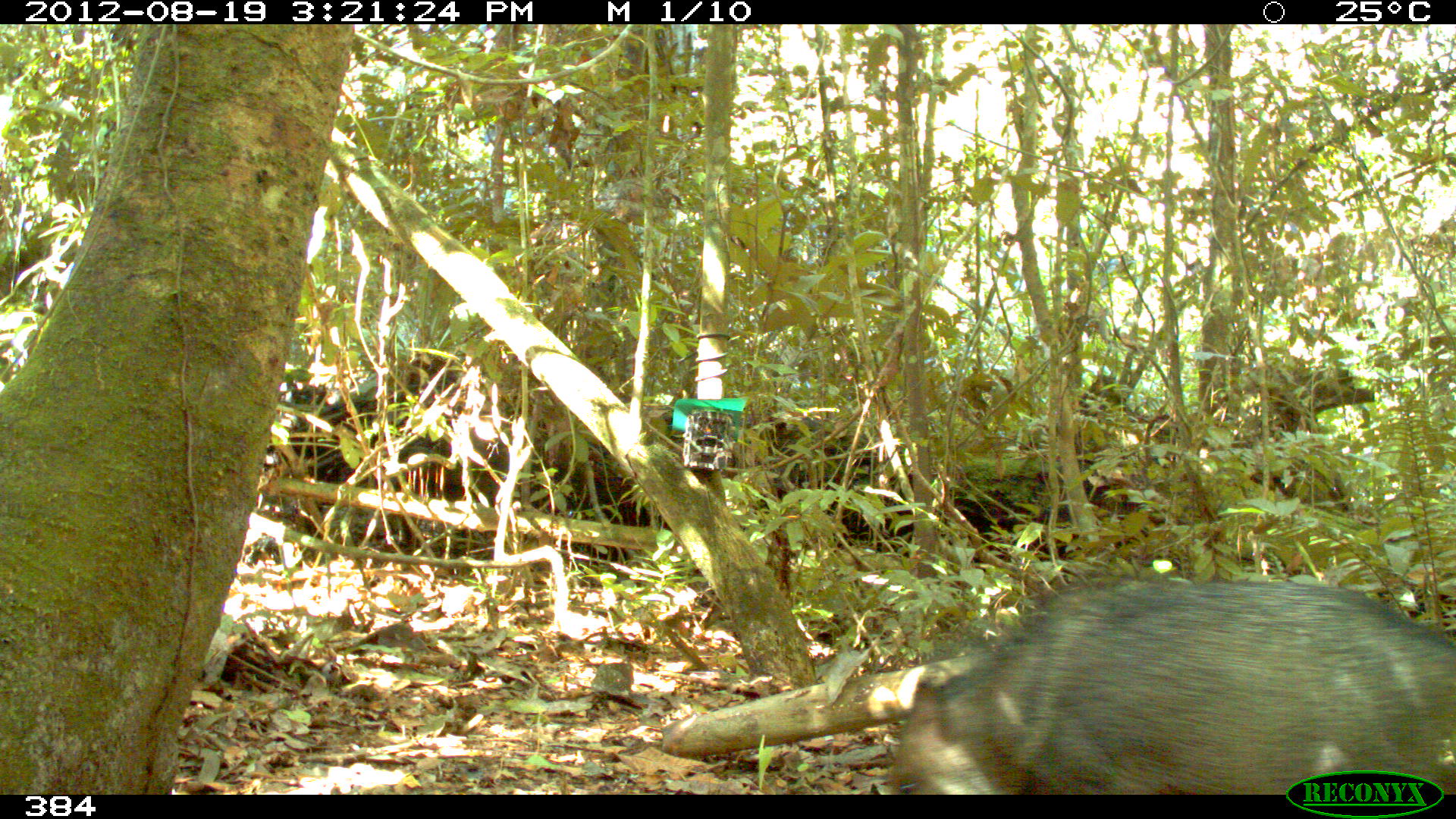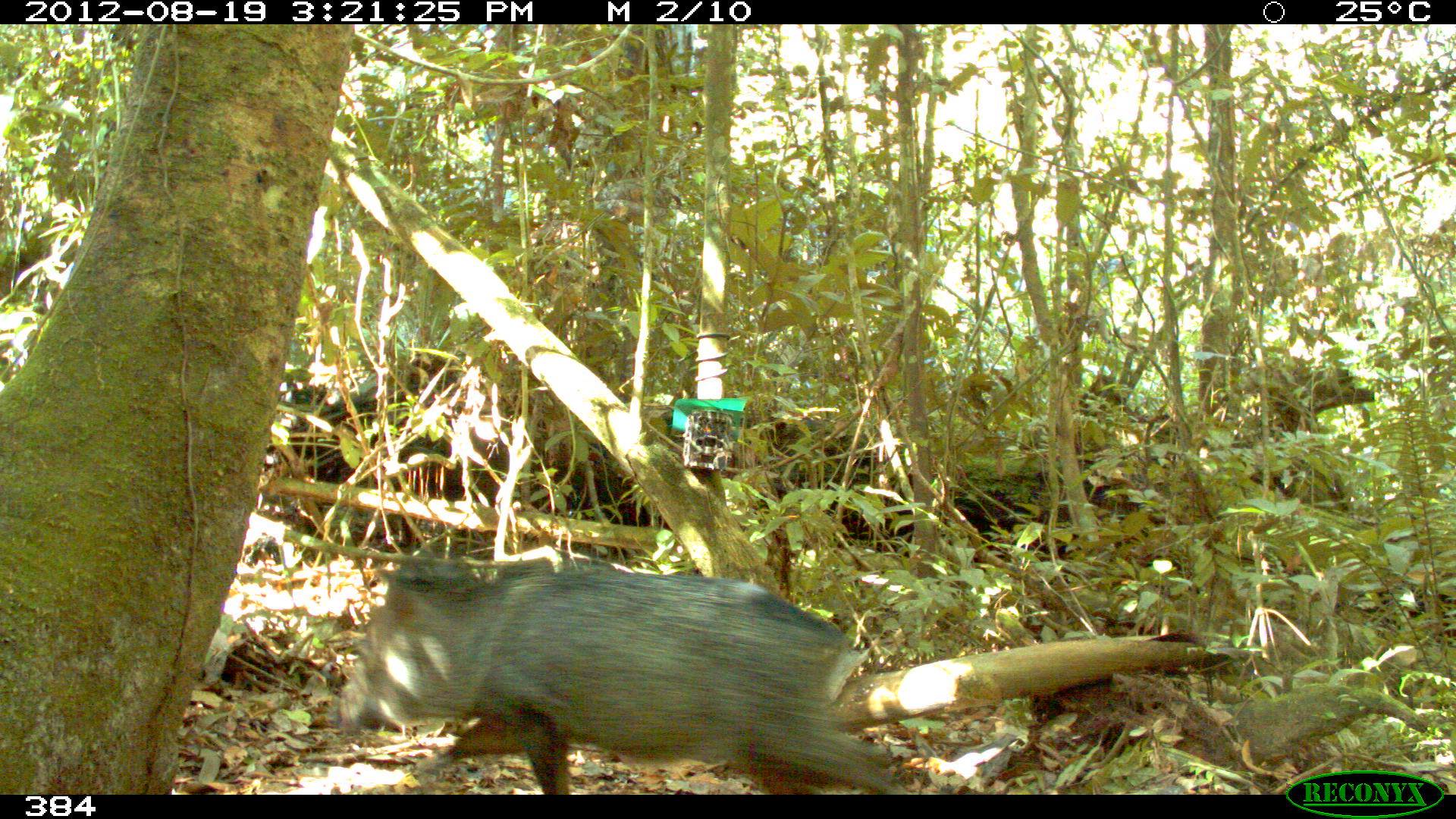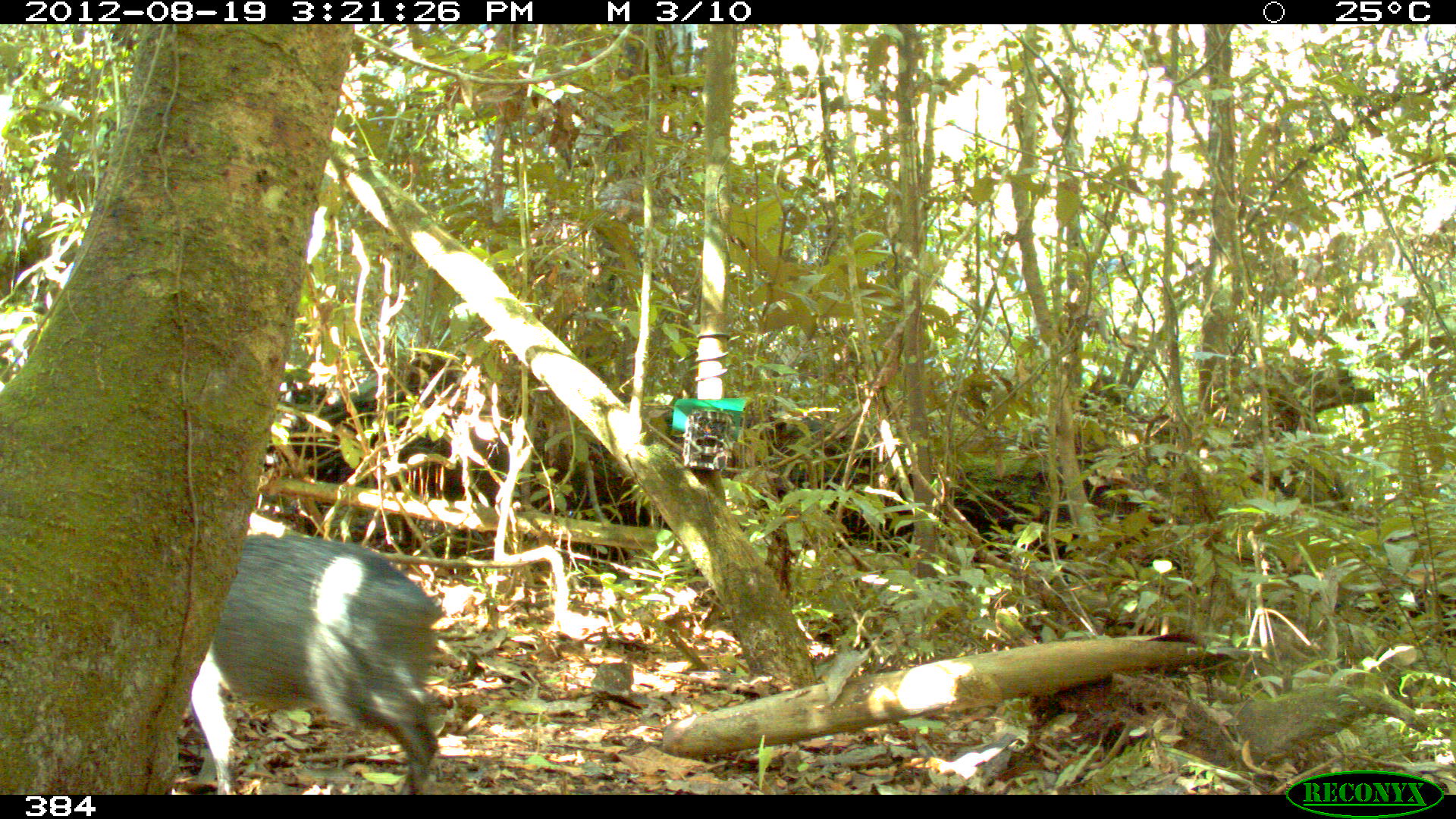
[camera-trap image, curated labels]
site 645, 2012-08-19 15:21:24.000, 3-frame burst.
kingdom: Animalia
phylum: Chordata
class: Mammalia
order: Artiodactyla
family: Tayassuidae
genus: Pecari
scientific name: Pecari tajacu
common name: collared peccary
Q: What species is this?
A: Pecari tajacu (collared peccary).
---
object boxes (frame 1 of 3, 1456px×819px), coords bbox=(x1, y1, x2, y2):
pecari tajacu: bbox=(886, 577, 1456, 791)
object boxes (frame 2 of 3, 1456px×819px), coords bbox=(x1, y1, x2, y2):
pecari tajacu: bbox=(327, 556, 903, 793)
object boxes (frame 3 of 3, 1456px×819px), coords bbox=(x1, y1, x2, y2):
pecari tajacu: bbox=(189, 528, 444, 795)